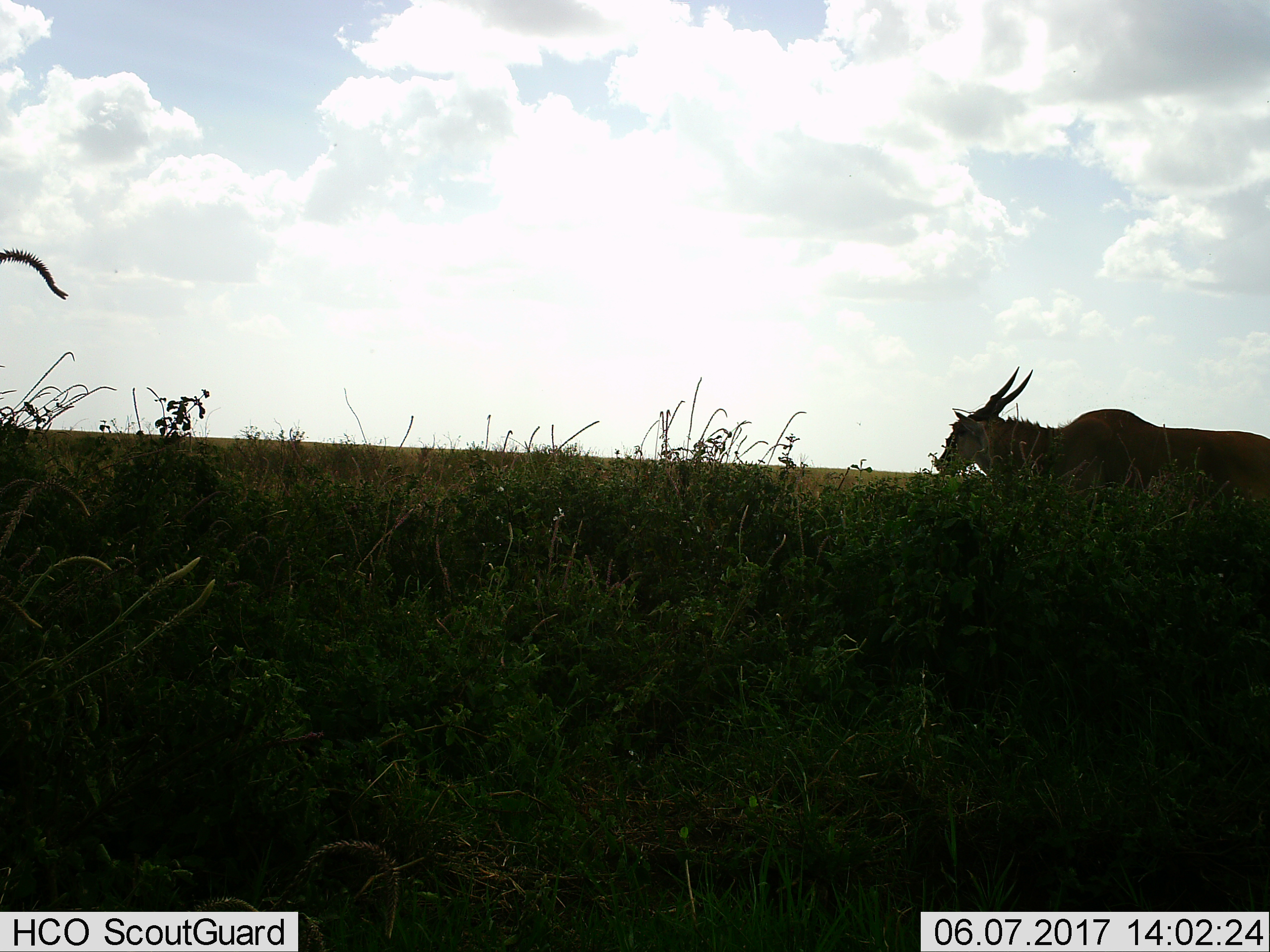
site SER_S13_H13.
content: unidentified animal